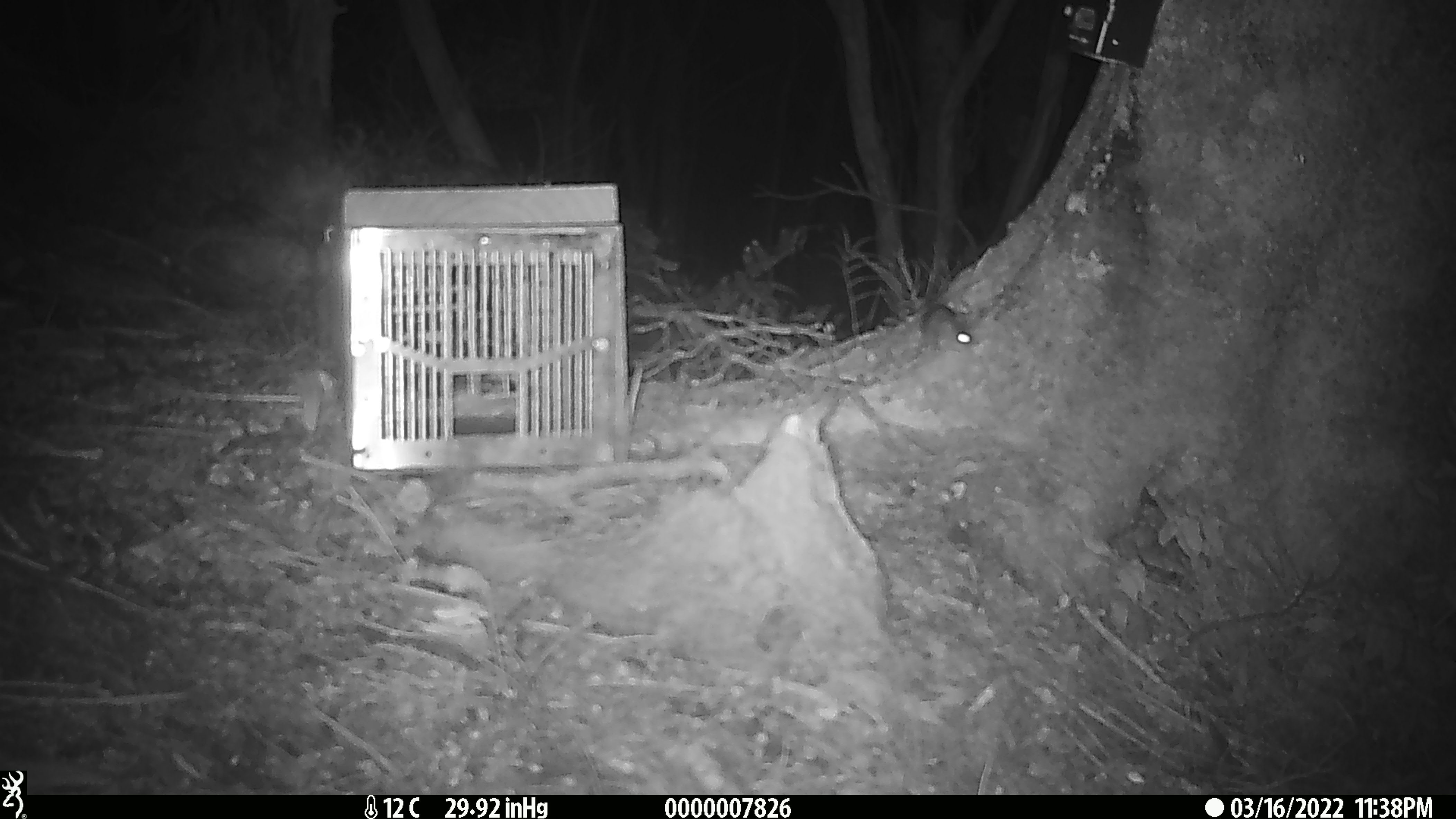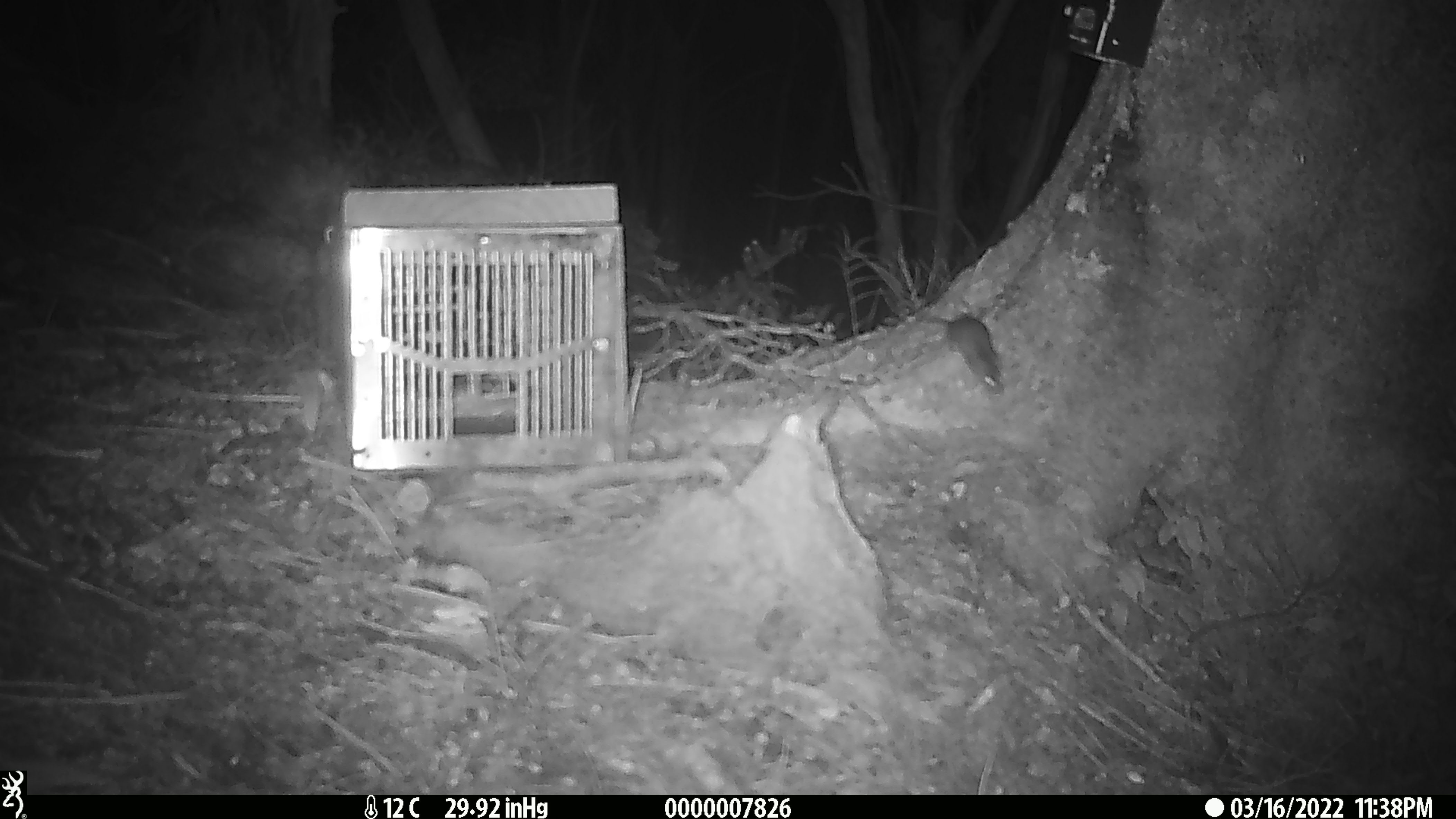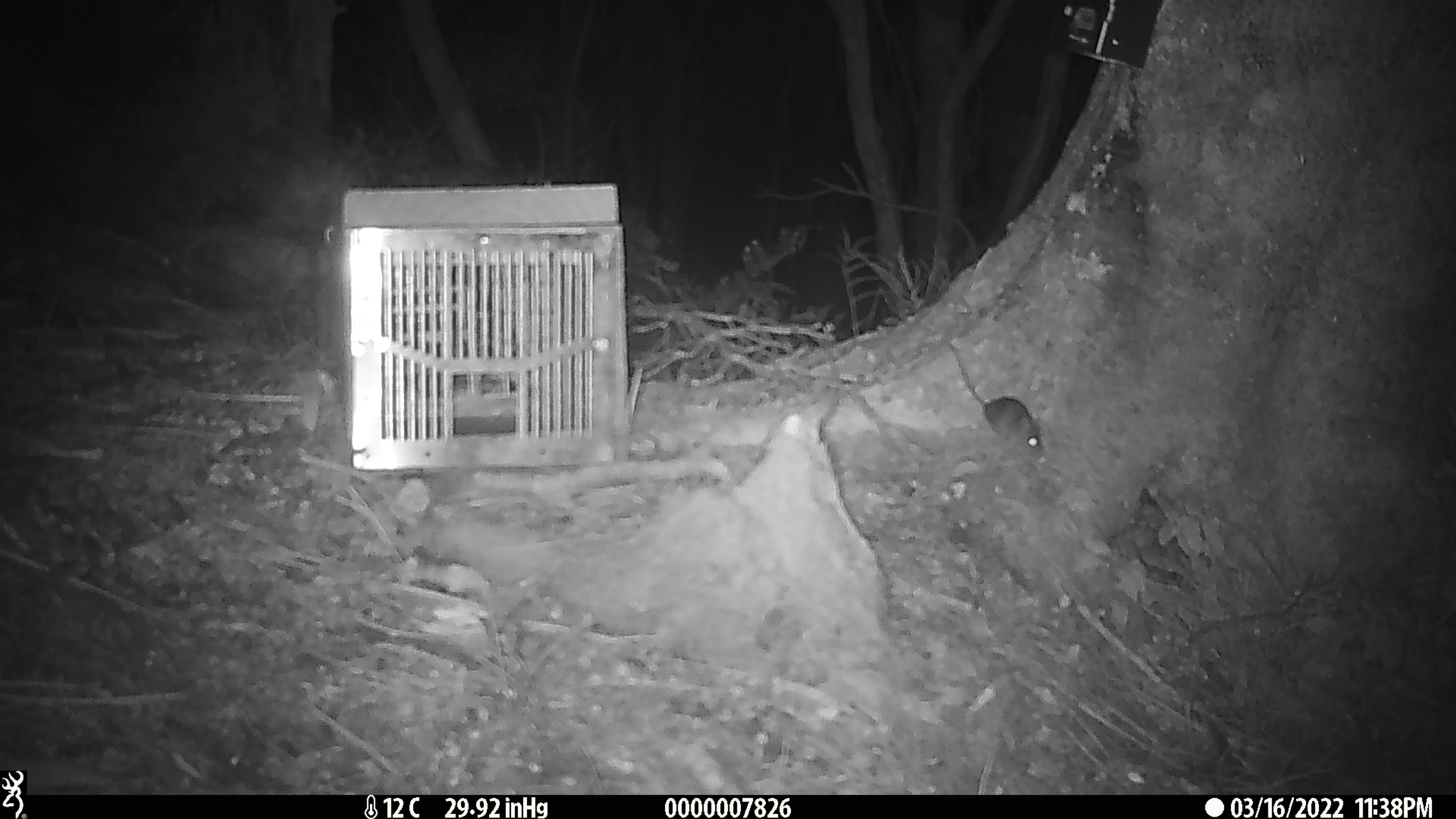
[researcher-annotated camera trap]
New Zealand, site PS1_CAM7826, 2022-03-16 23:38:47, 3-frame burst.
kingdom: Animalia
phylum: Chordata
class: Mammalia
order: Rodentia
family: Muridae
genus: Mus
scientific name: Mus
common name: mouse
Mouse (Mus).